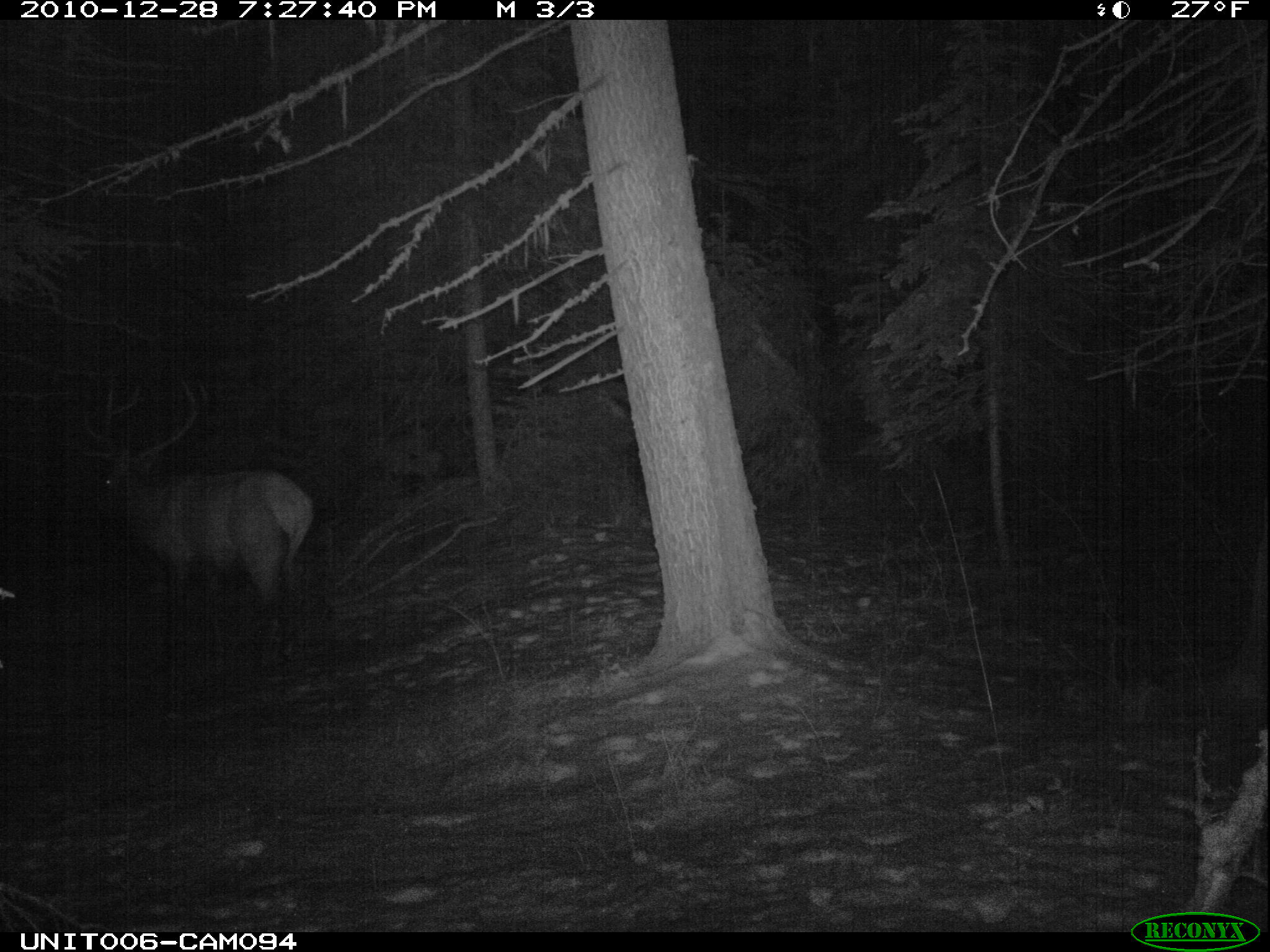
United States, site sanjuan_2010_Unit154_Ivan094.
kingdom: Animalia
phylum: Chordata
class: Mammalia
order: Artiodactyla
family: Cervidae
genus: Cervus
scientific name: Cervus elaphus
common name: red deer